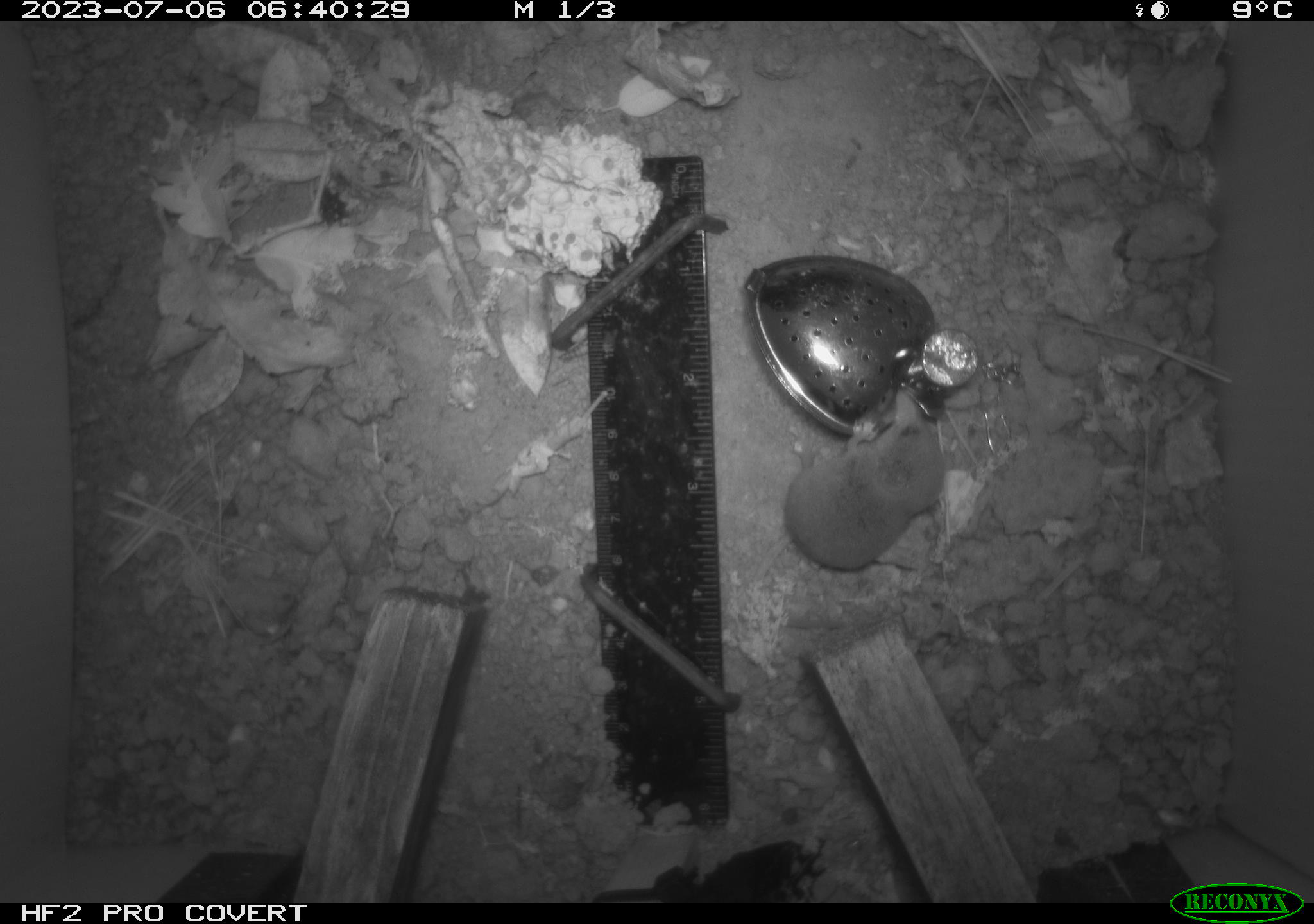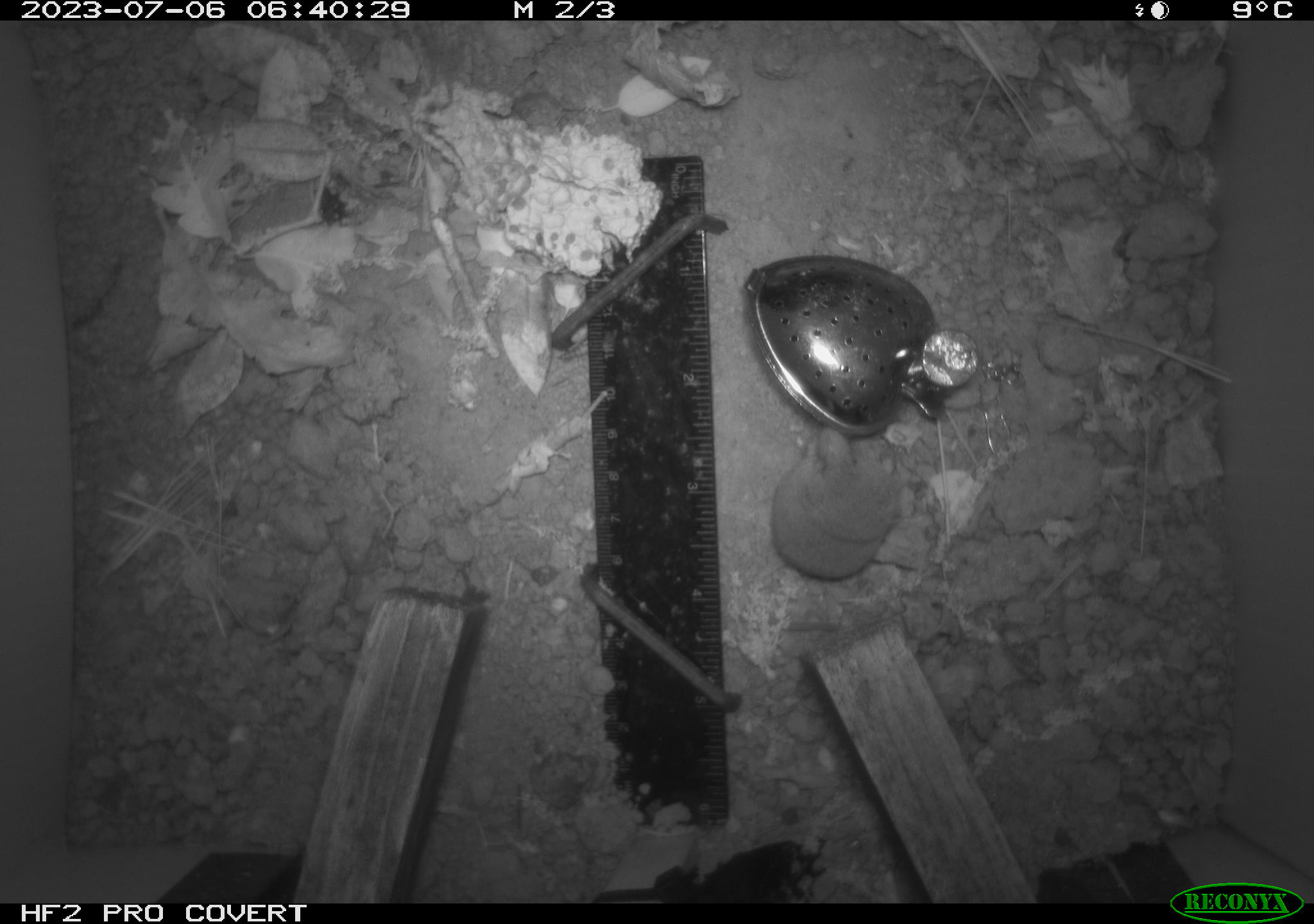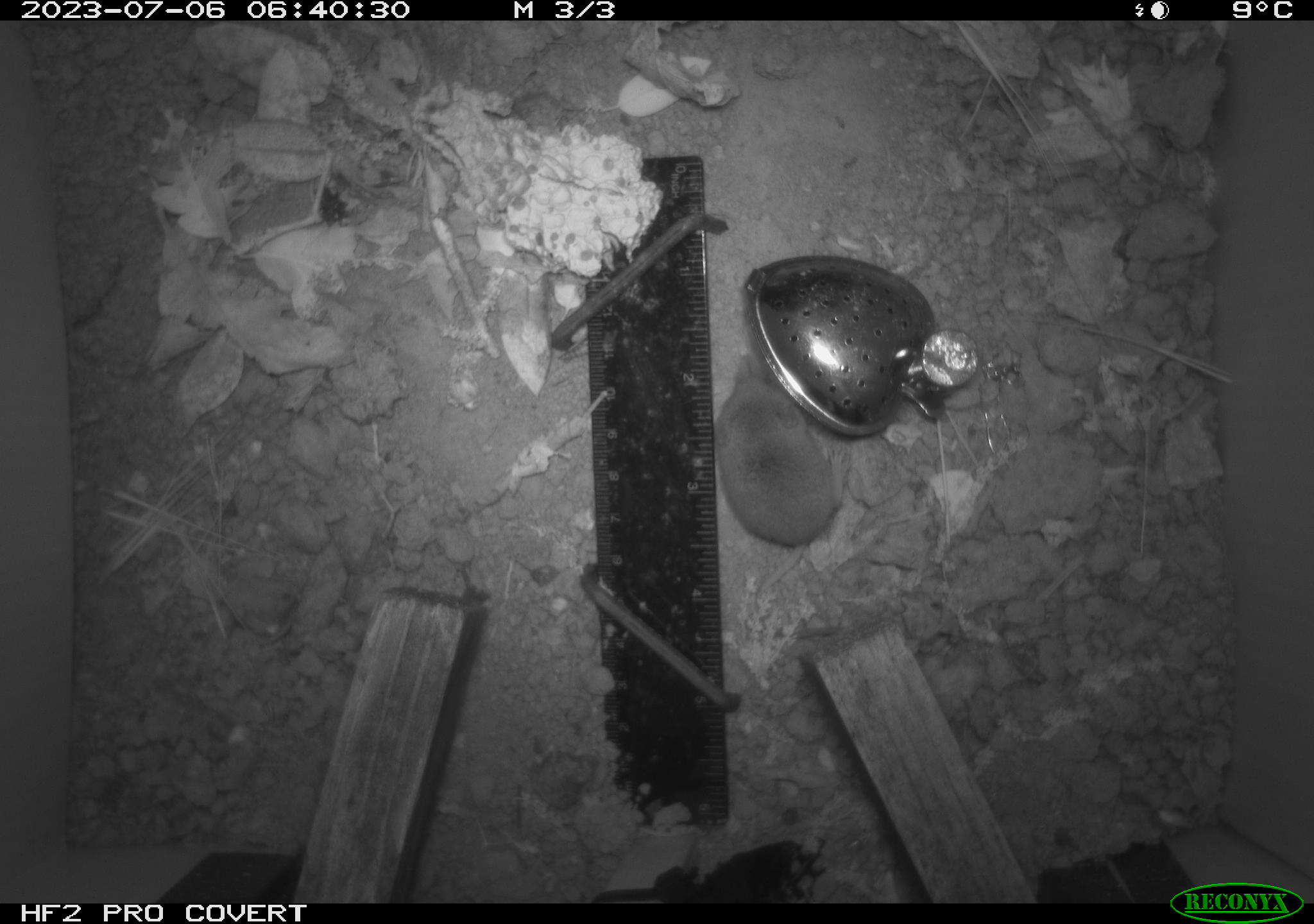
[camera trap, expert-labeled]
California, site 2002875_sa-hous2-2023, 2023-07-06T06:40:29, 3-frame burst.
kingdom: Animalia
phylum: Chordata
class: Mammalia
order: Eulipotyphla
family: Soricidae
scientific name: Soricidae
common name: shrews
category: soricidae family